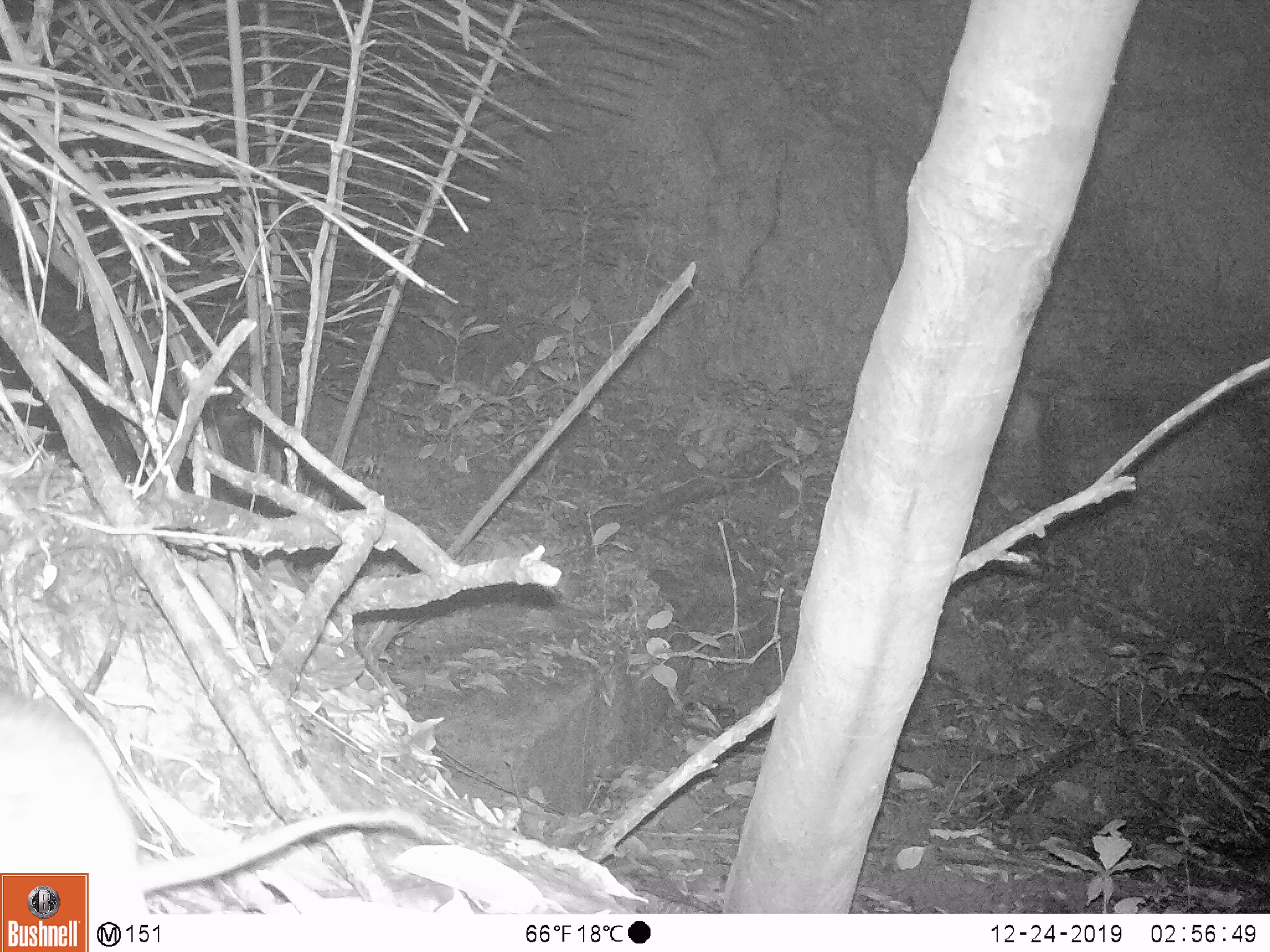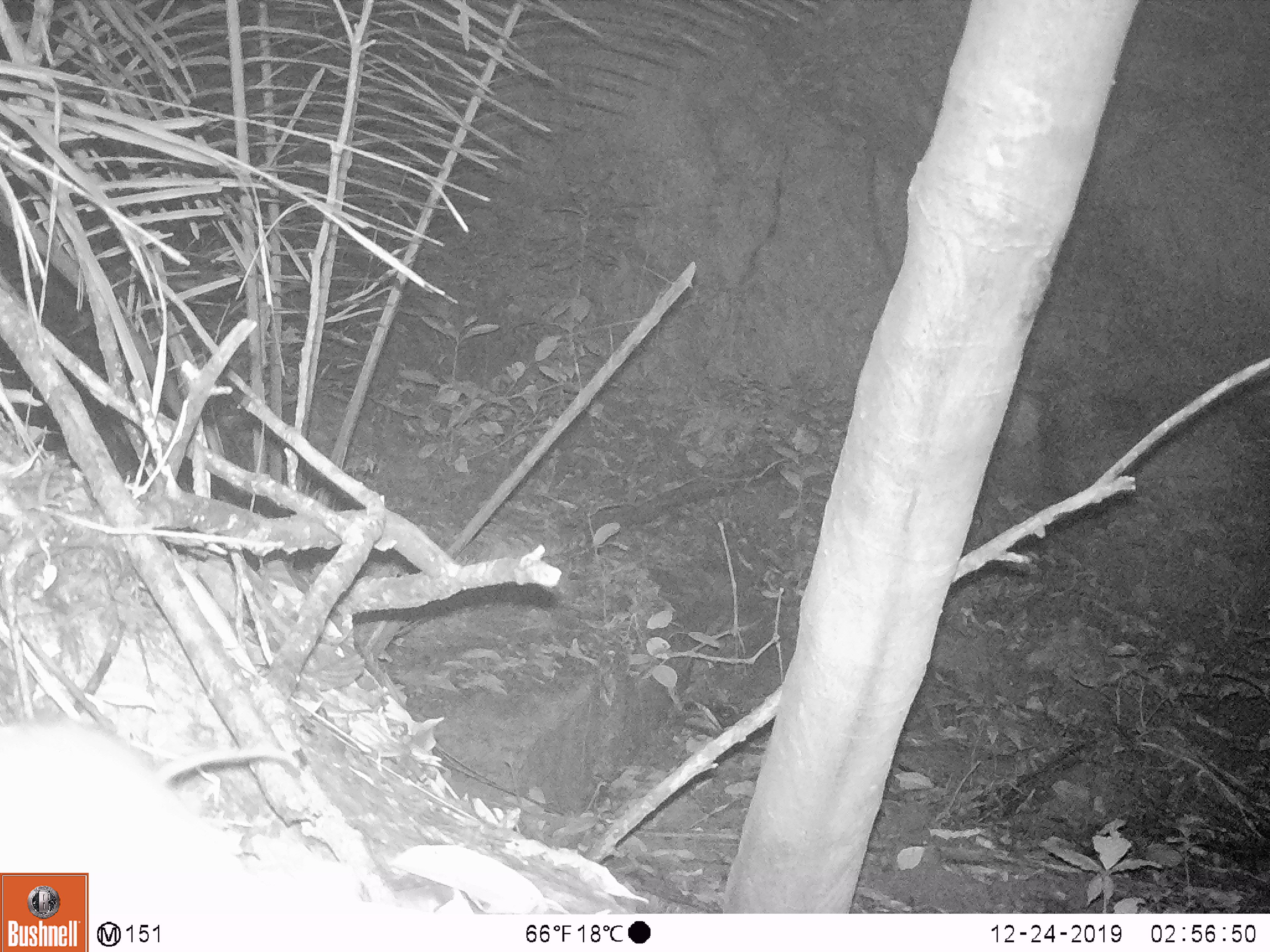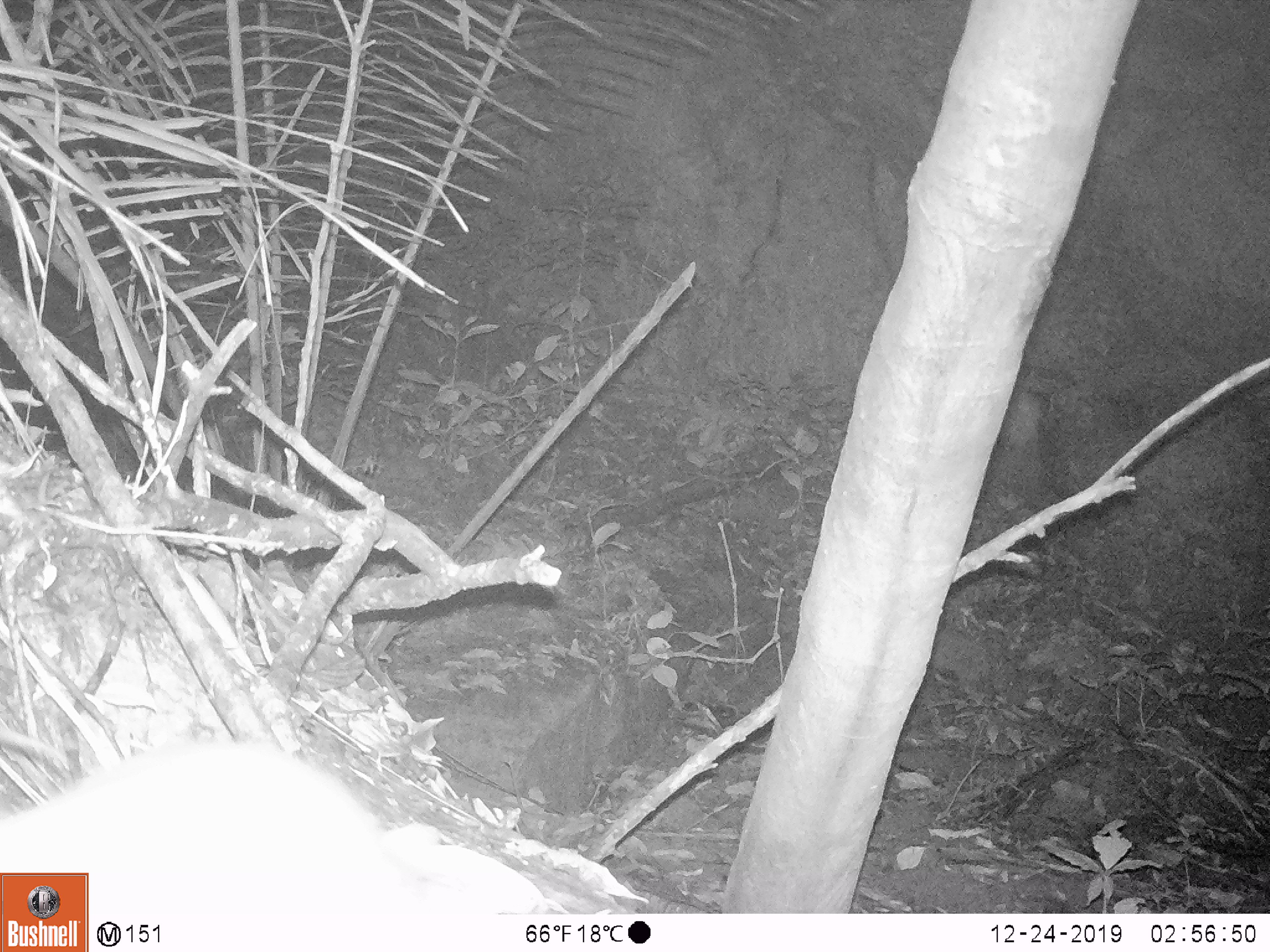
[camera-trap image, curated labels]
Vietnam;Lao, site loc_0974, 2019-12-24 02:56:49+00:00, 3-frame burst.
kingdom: Animalia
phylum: Chordata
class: Mammalia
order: Rodentia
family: Muridae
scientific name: Muridae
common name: old-world mice and rats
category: unidentified murid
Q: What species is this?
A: Unidentified murid (old-world mice and rats) (Muridae).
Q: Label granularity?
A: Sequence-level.